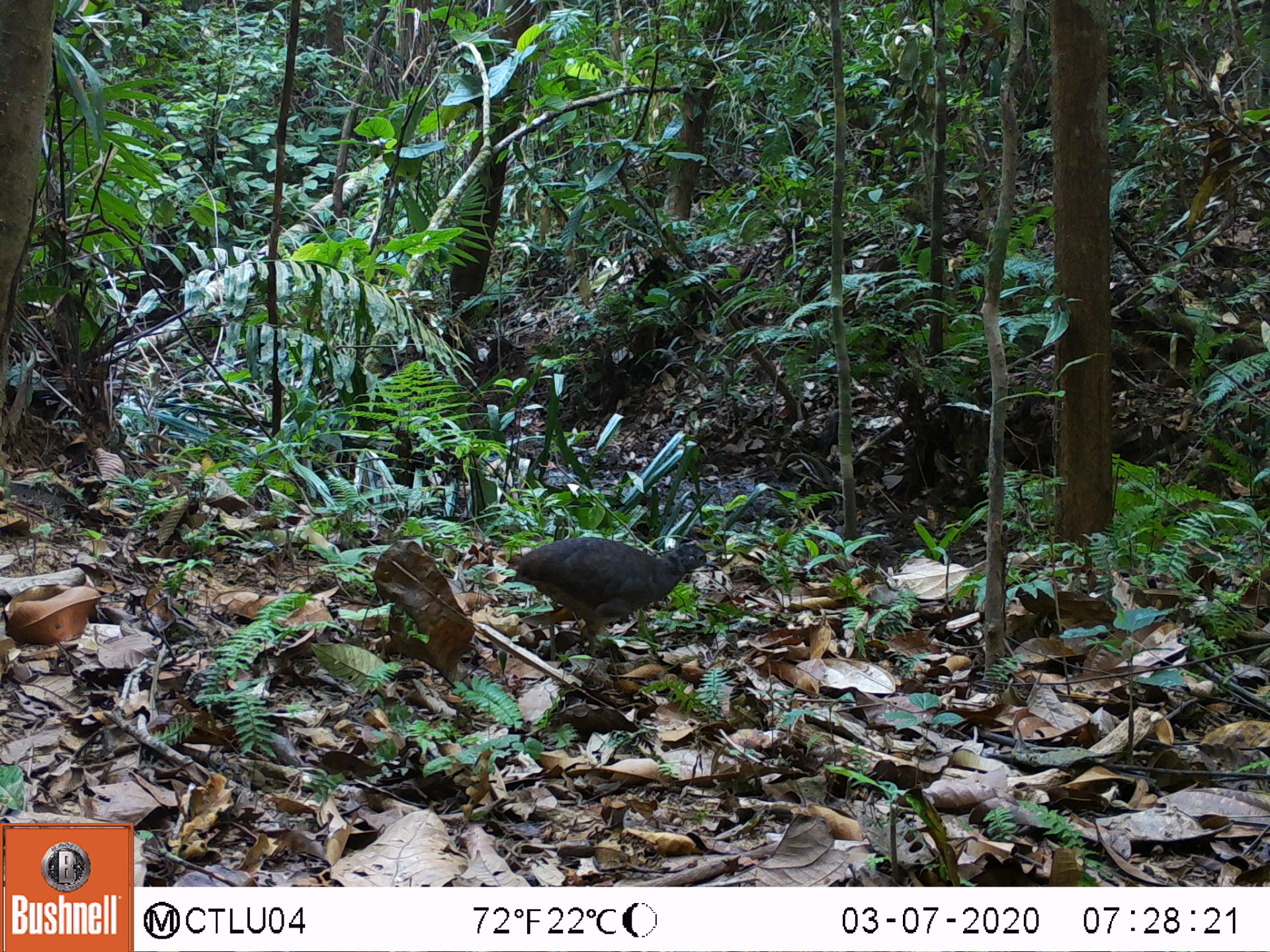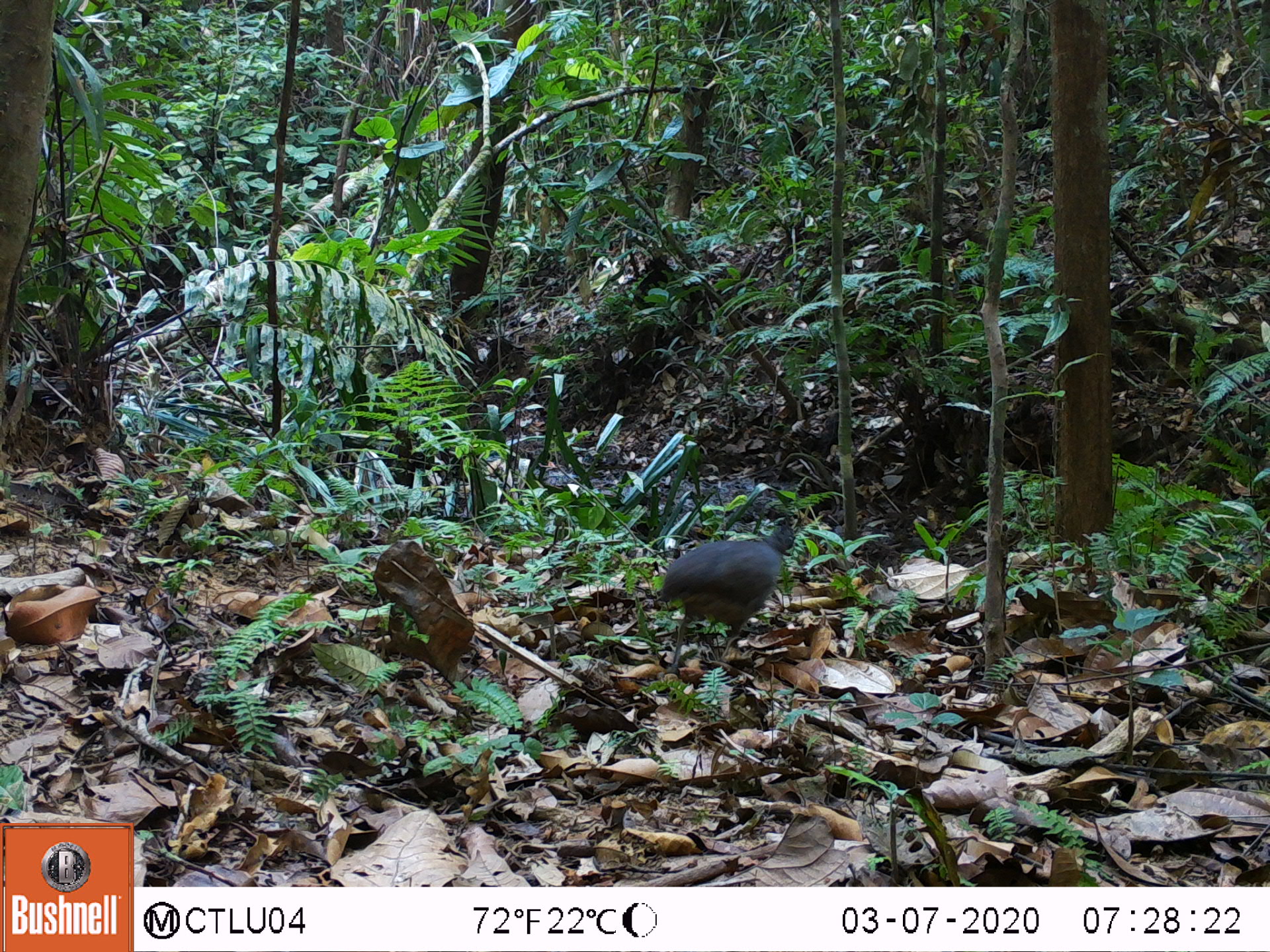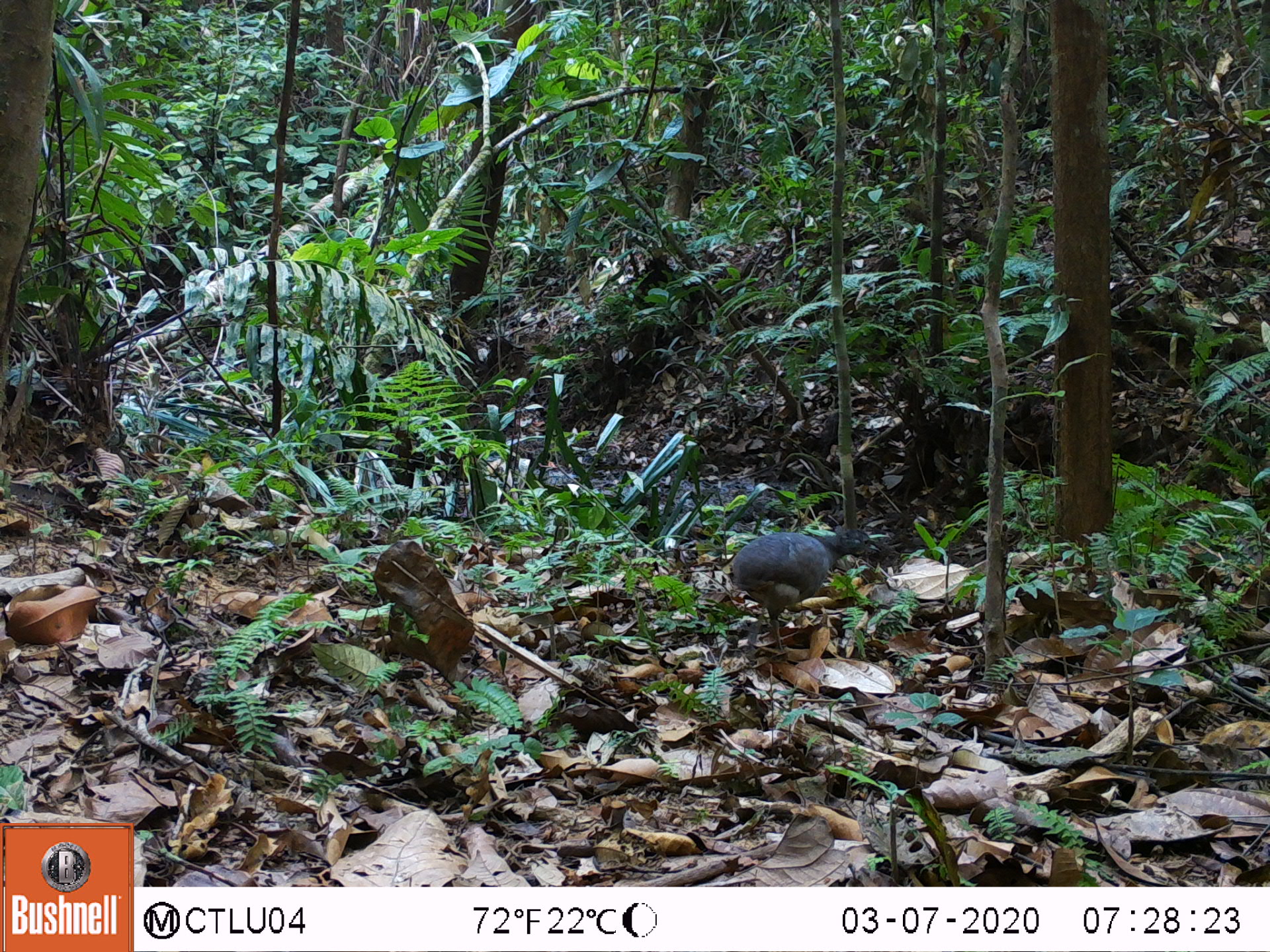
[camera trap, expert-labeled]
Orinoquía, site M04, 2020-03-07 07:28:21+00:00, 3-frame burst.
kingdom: Animalia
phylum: Chordata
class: Aves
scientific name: Aves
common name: bird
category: unknown bird